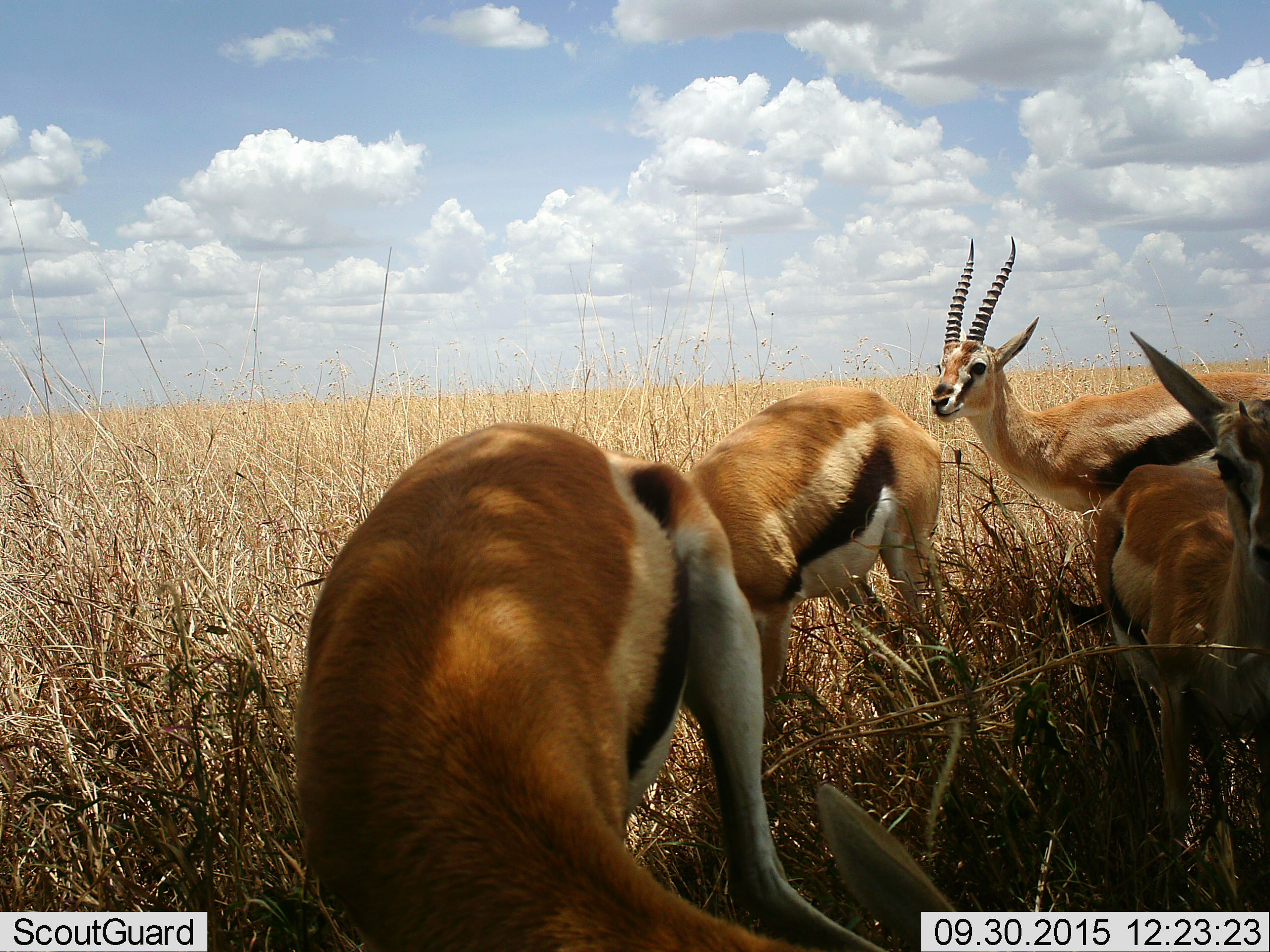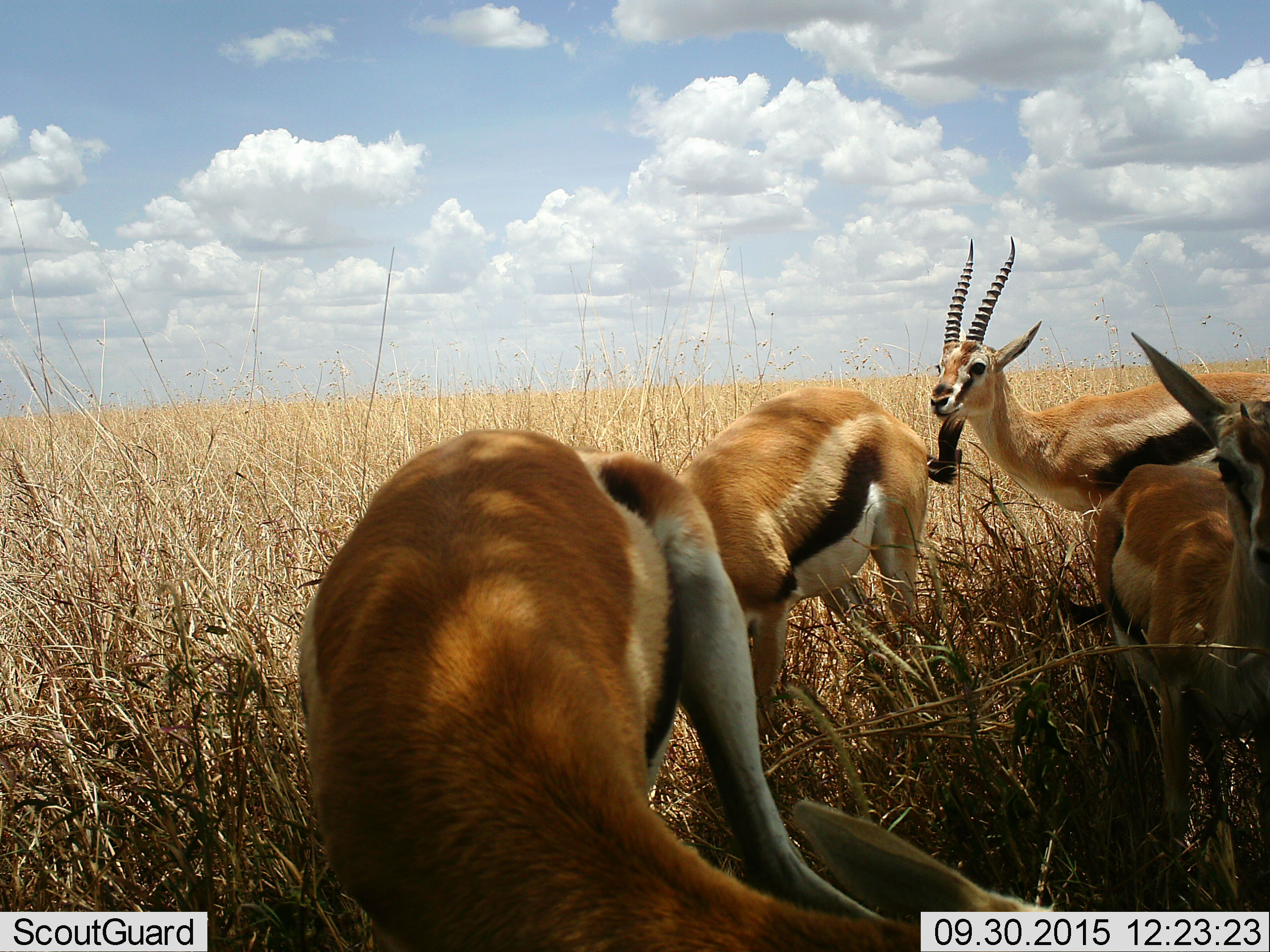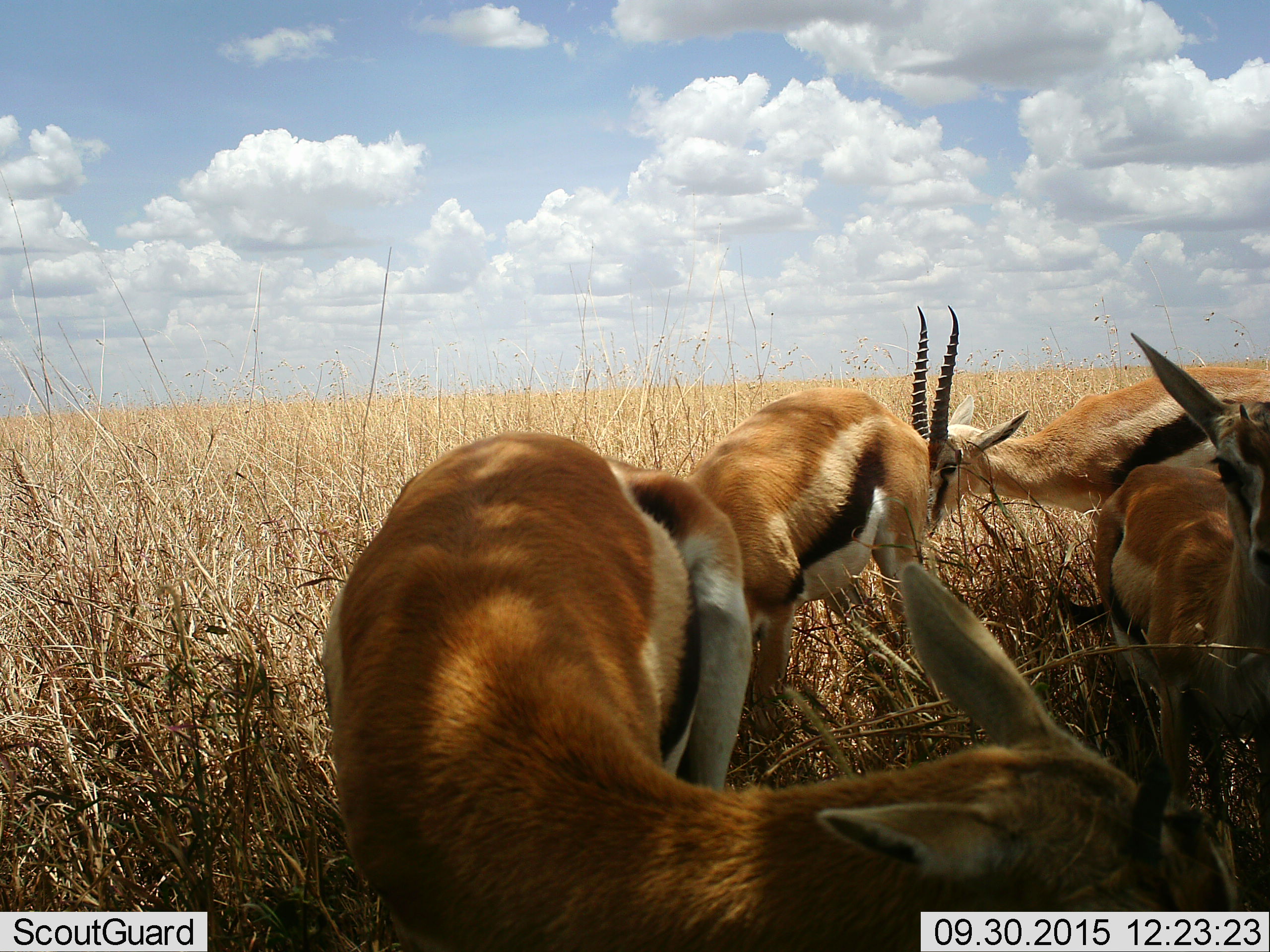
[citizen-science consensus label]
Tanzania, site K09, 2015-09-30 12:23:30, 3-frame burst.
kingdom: Animalia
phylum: Chordata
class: Mammalia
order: Artiodactyla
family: Bovidae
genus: Eudorcas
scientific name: Eudorcas thomsonii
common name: thomson's gazelle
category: gazellethomsons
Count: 4.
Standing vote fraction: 80%.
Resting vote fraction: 0%.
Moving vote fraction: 40%.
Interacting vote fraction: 0%.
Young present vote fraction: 10%.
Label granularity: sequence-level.